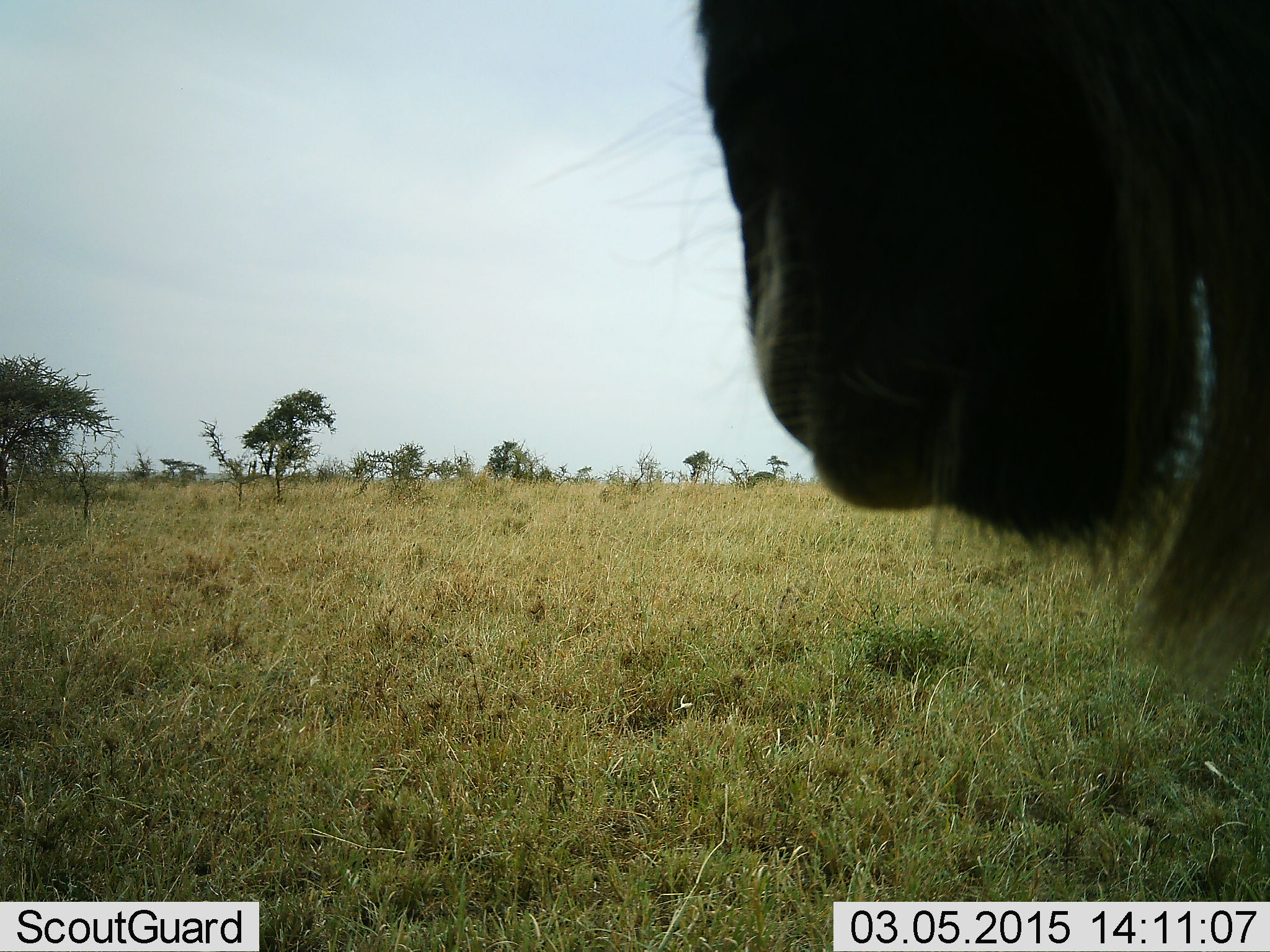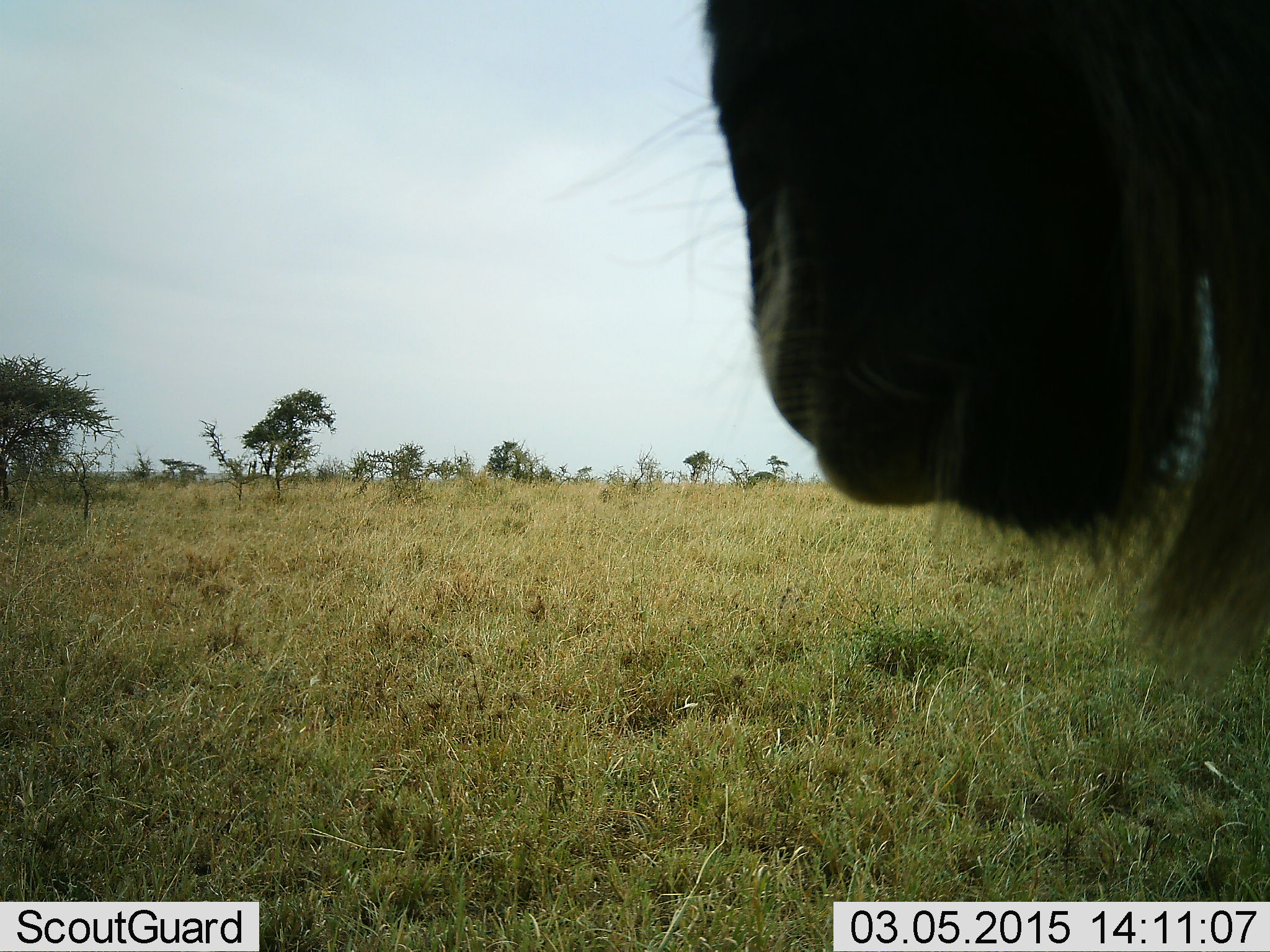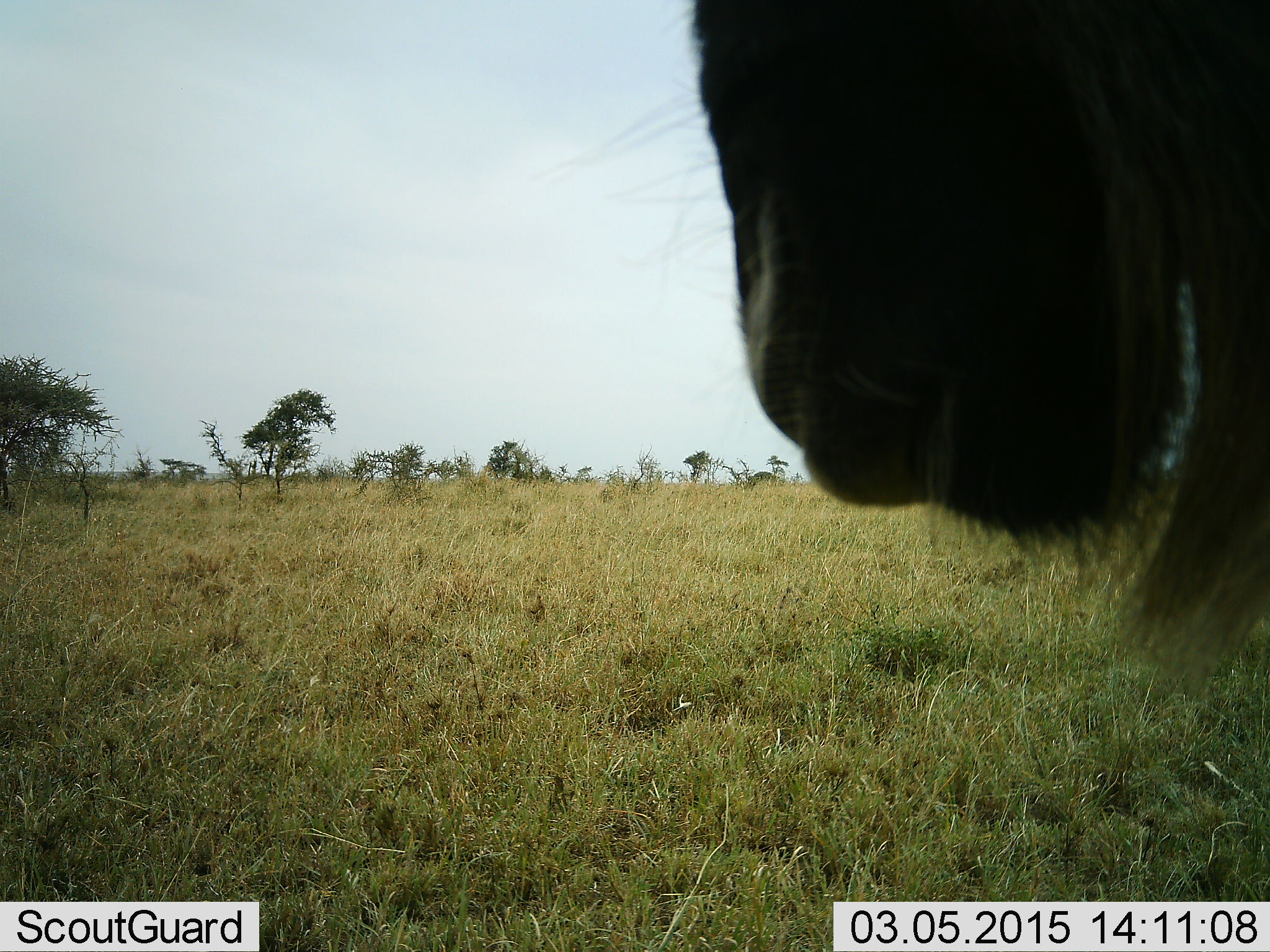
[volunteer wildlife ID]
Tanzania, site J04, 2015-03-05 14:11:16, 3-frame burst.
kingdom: Animalia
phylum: Chordata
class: Mammalia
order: Artiodactyla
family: Bovidae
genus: Connochaetes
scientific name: Connochaetes taurinus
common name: blue wildebeest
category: wildebeest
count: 1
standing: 100%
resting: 0%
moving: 0%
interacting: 0%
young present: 0%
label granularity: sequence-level